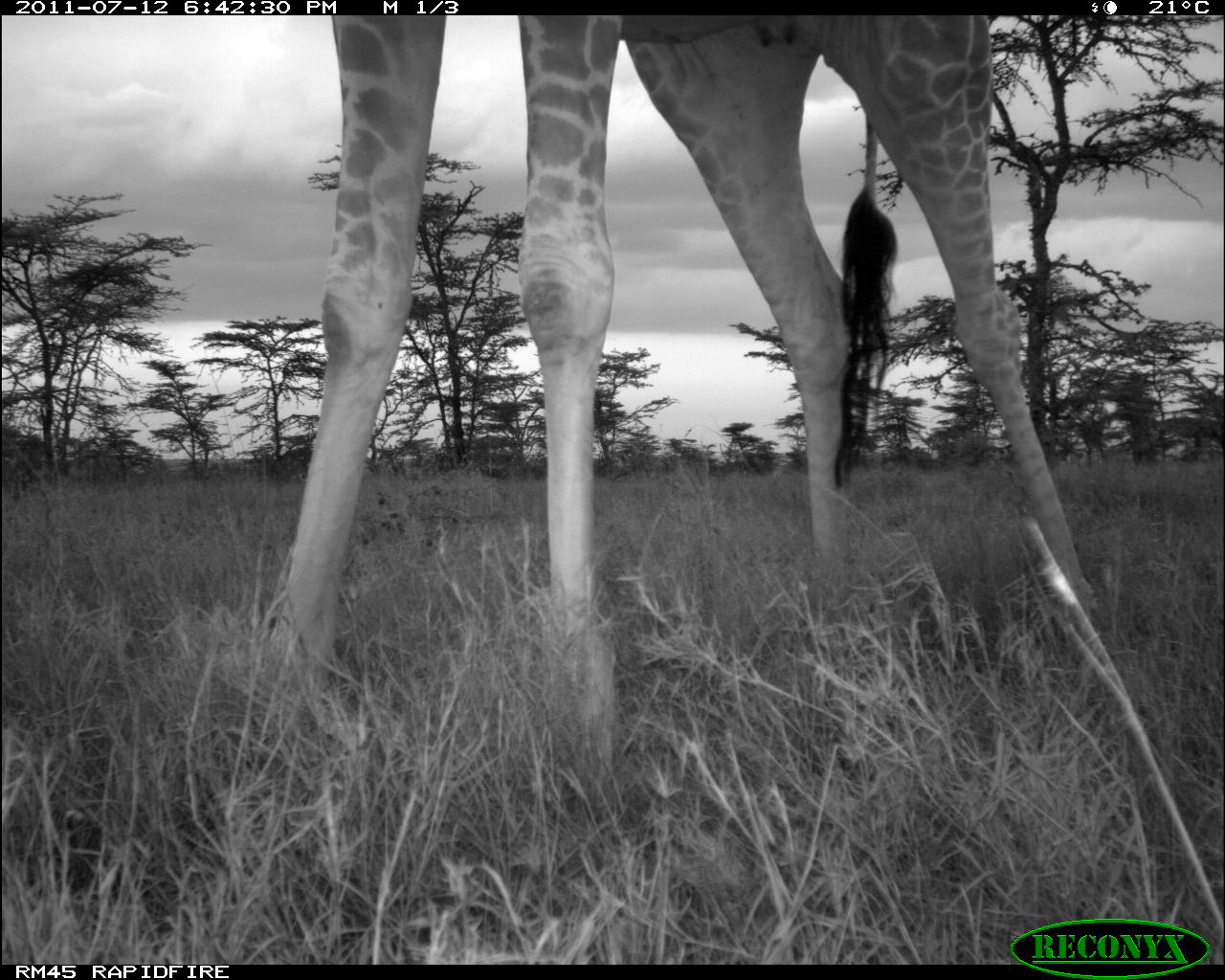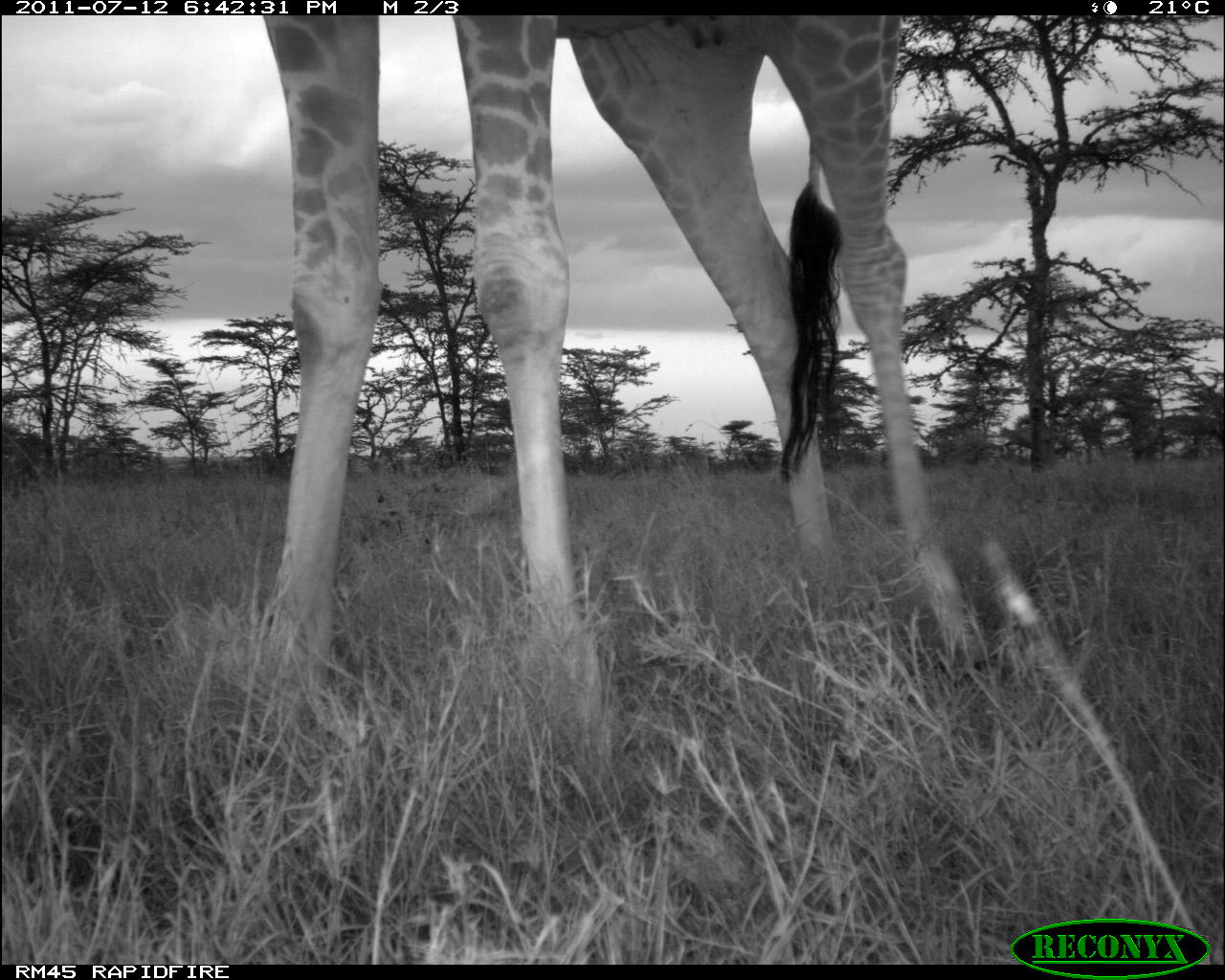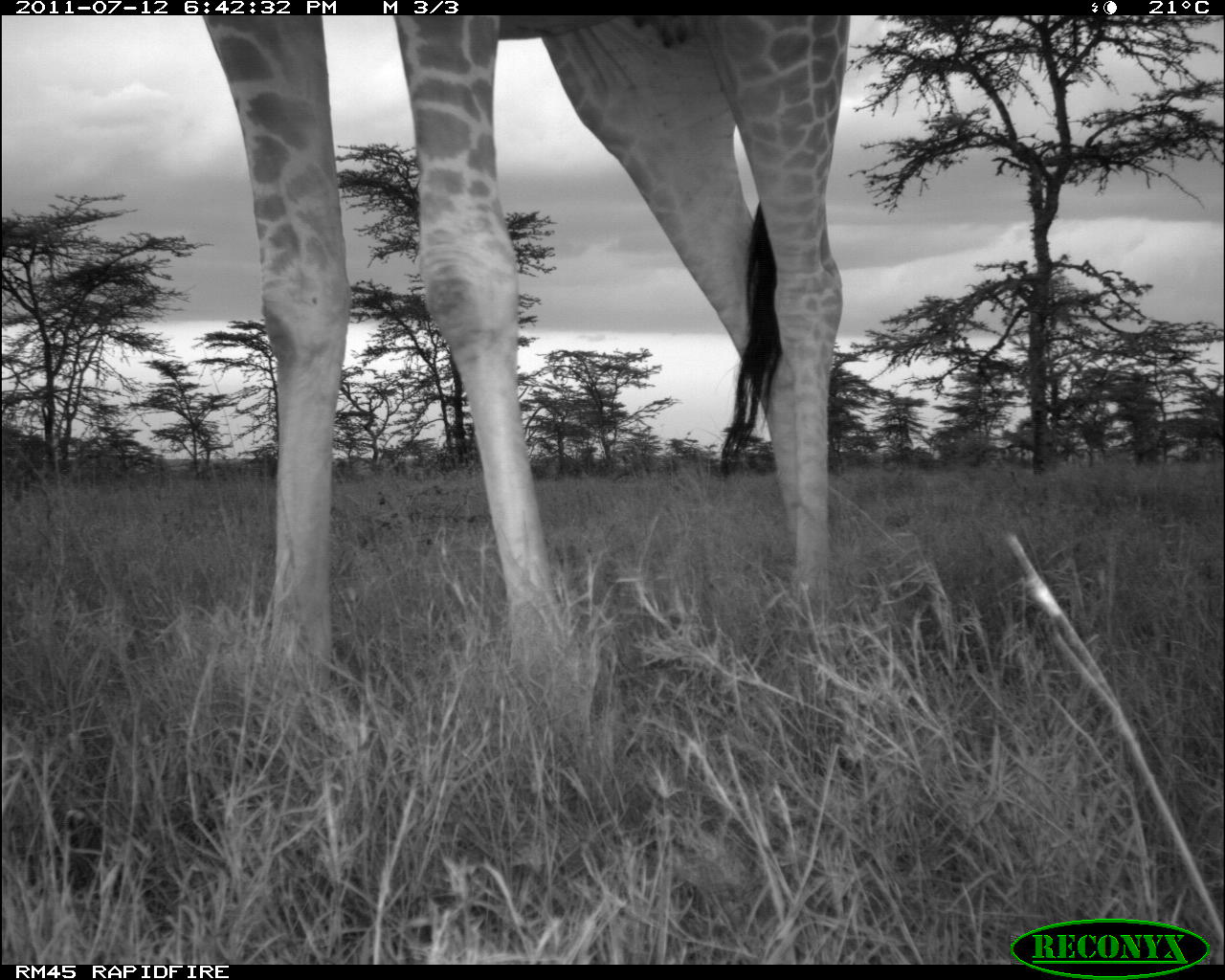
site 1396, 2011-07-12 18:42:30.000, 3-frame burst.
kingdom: Animalia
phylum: Chordata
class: Mammalia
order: Artiodactyla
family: Giraffidae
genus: Giraffa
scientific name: Giraffa camelopardalis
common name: giraffe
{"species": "Giraffa camelopardalis (giraffe)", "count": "1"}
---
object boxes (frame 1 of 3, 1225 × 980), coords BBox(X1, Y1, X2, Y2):
giraffa camelopardalis: BBox(263, 11, 1102, 780)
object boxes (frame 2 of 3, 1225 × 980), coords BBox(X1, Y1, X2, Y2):
giraffa camelopardalis: BBox(262, 17, 980, 686)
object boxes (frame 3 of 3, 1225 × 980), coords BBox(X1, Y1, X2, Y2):
giraffa camelopardalis: BBox(207, 14, 848, 685)